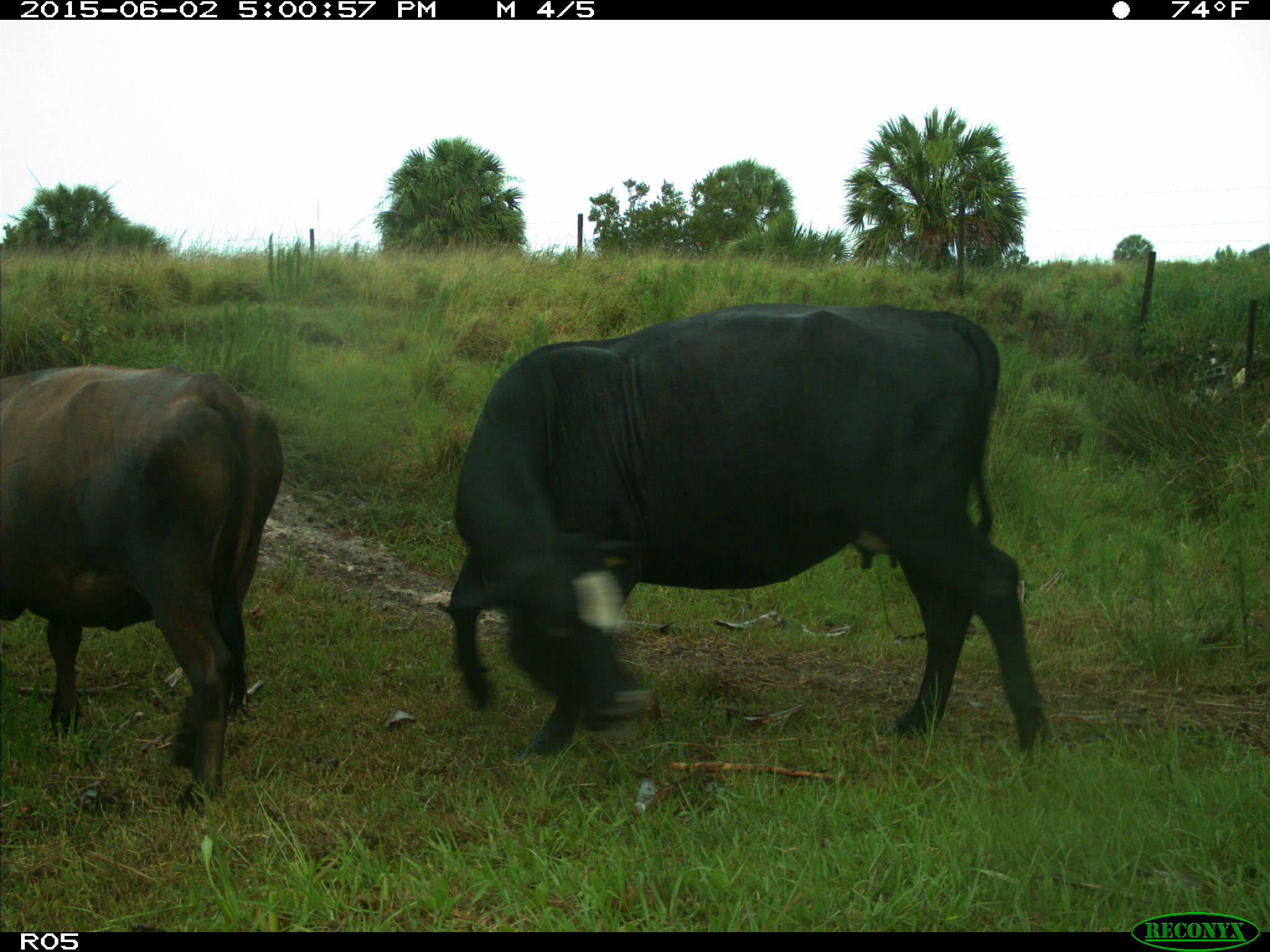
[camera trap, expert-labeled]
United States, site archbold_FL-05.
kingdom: Animalia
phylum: Chordata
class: Mammalia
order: Artiodactyla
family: Bovidae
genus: Bos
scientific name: Bos taurus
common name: domestic cow